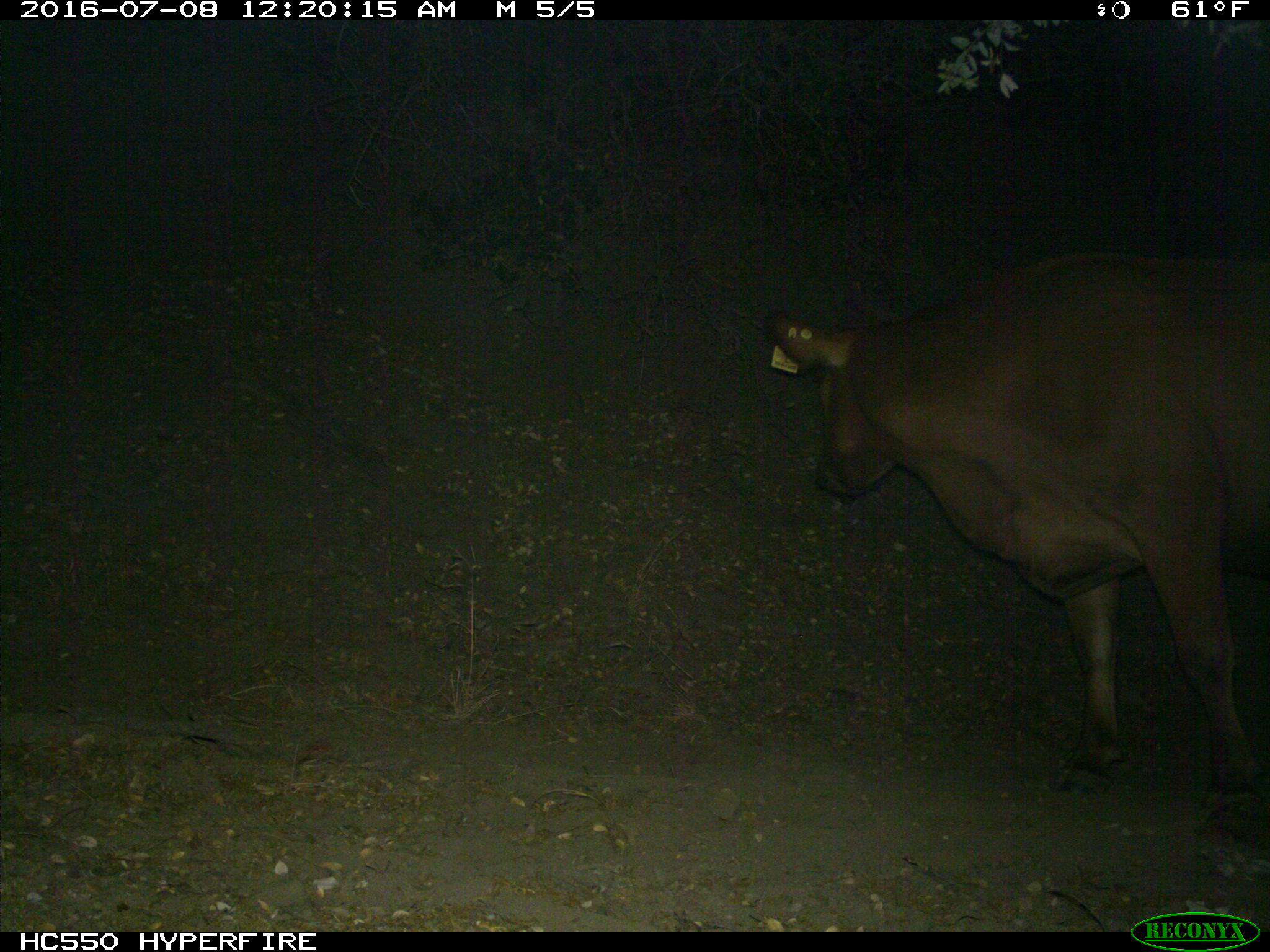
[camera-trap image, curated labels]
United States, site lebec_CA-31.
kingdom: Animalia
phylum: Chordata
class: Mammalia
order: Artiodactyla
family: Bovidae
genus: Bos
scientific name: Bos taurus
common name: domestic cow